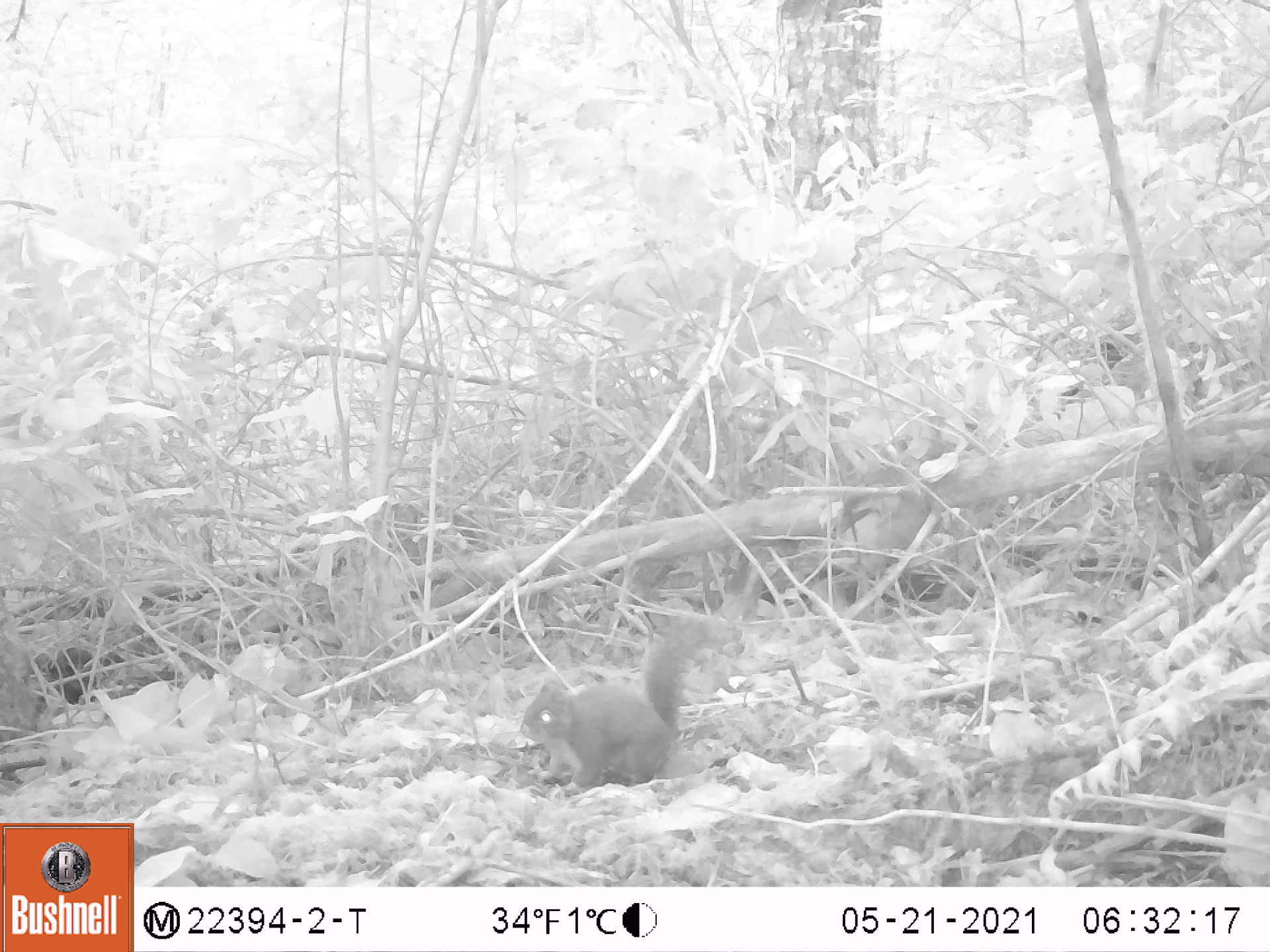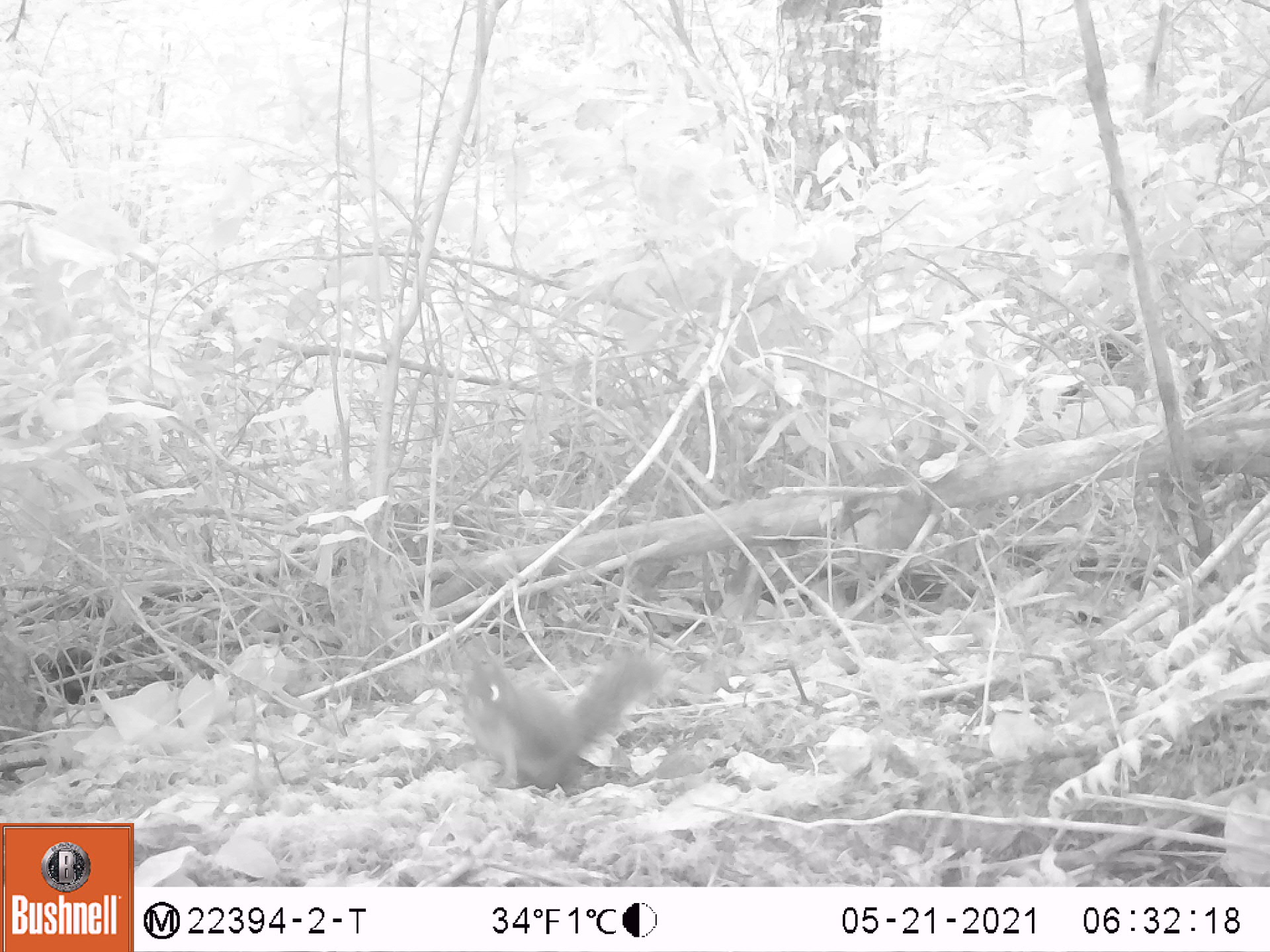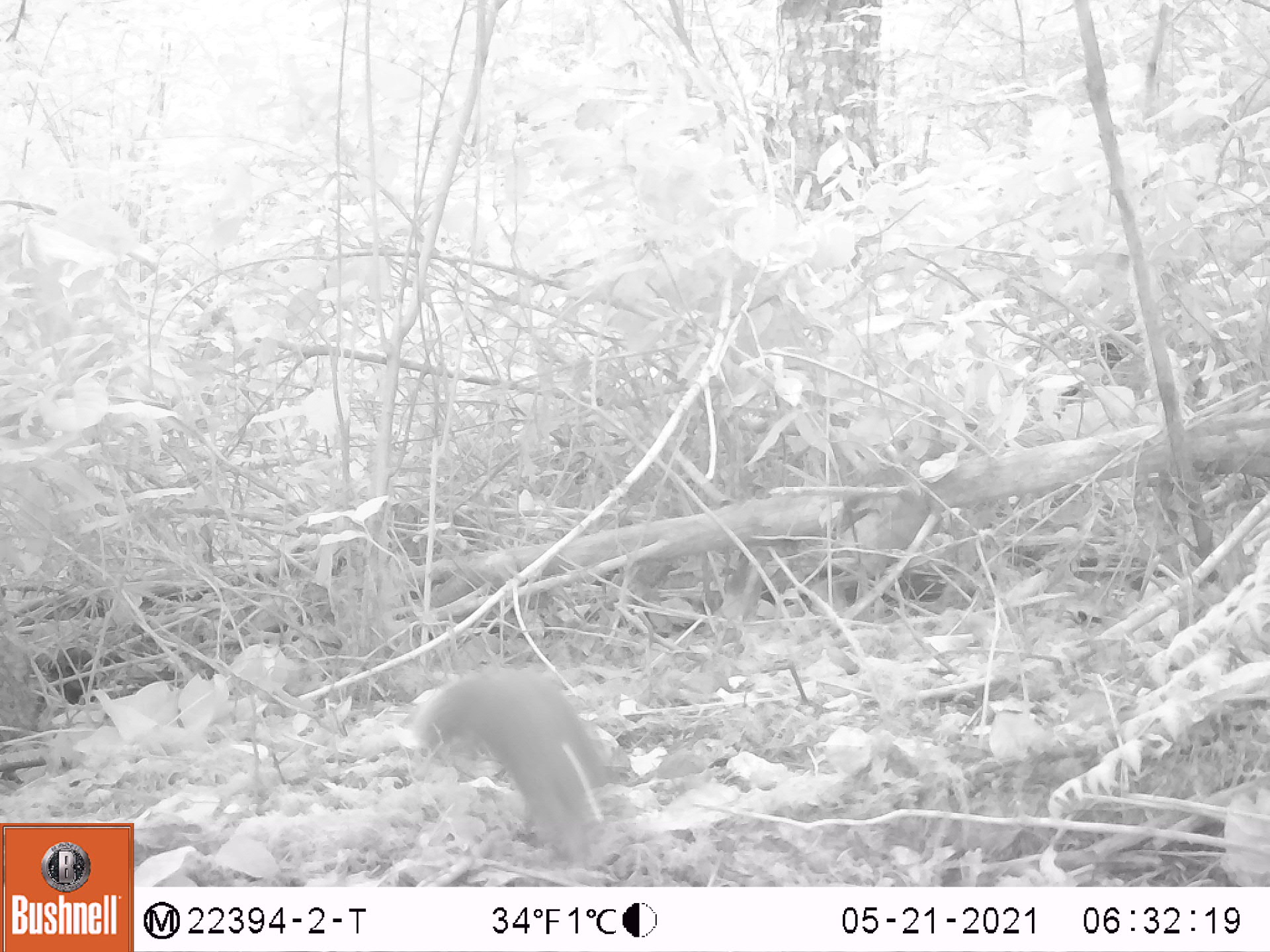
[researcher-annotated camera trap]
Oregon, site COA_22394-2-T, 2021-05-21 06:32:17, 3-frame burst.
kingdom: Animalia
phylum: Chordata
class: Mammalia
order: Rodentia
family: Sciuridae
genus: Tamiasciurus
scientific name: Tamiasciurus douglasii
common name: douglas squirrel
Douglas squirrel (Tamiasciurus douglasii).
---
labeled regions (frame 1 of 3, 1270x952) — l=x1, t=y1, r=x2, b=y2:
douglas squirrel: l=494, t=584, r=766, b=822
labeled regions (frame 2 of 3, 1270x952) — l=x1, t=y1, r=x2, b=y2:
douglas squirrel: l=444, t=633, r=700, b=818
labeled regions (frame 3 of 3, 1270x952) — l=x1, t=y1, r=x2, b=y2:
douglas squirrel: l=401, t=645, r=666, b=882